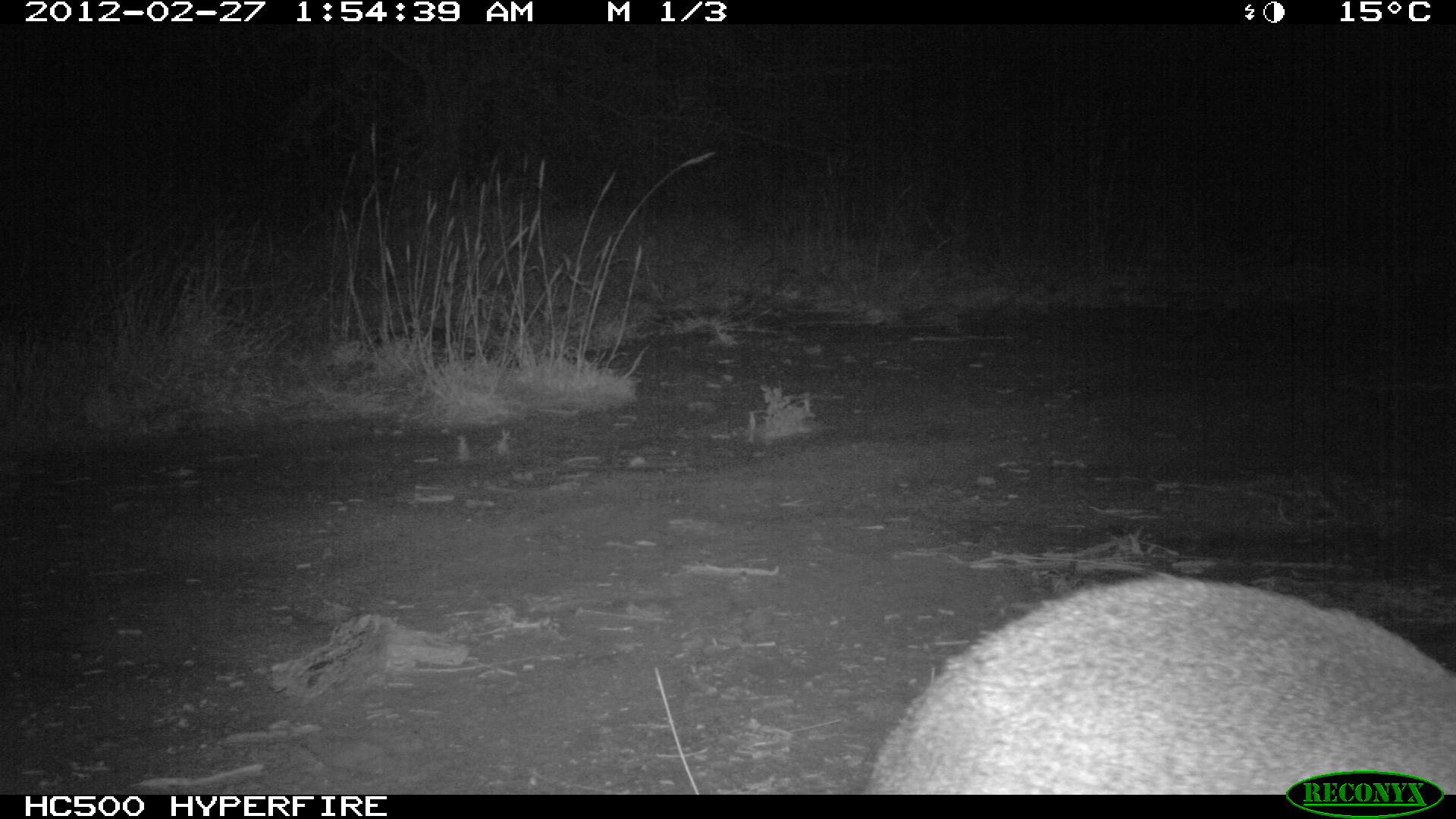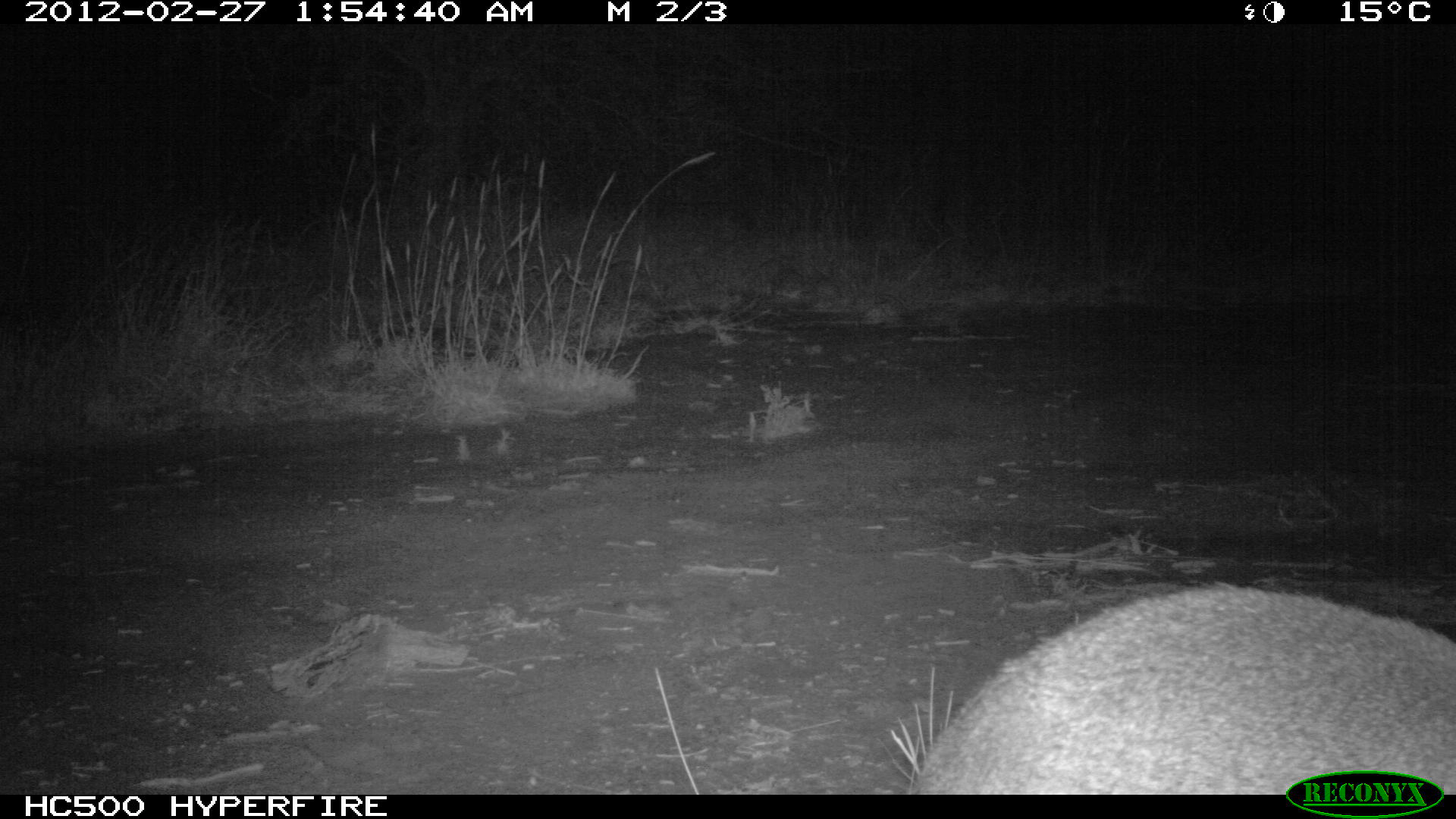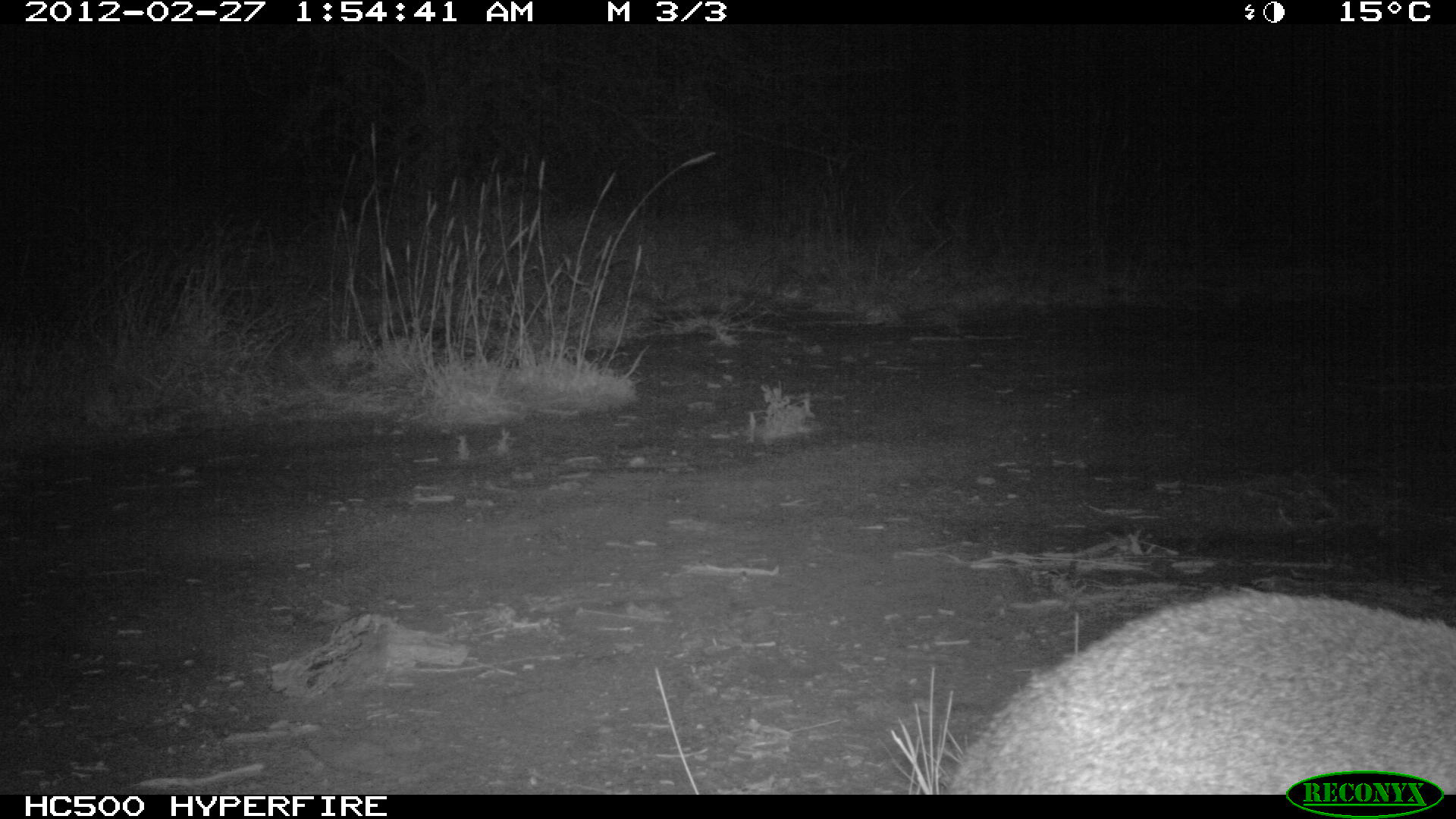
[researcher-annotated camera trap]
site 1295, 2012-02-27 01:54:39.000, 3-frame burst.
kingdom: Animalia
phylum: Chordata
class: Mammalia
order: Artiodactyla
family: Bovidae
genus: Madoqua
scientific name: Madoqua guentheri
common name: günther's dik-dik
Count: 1.